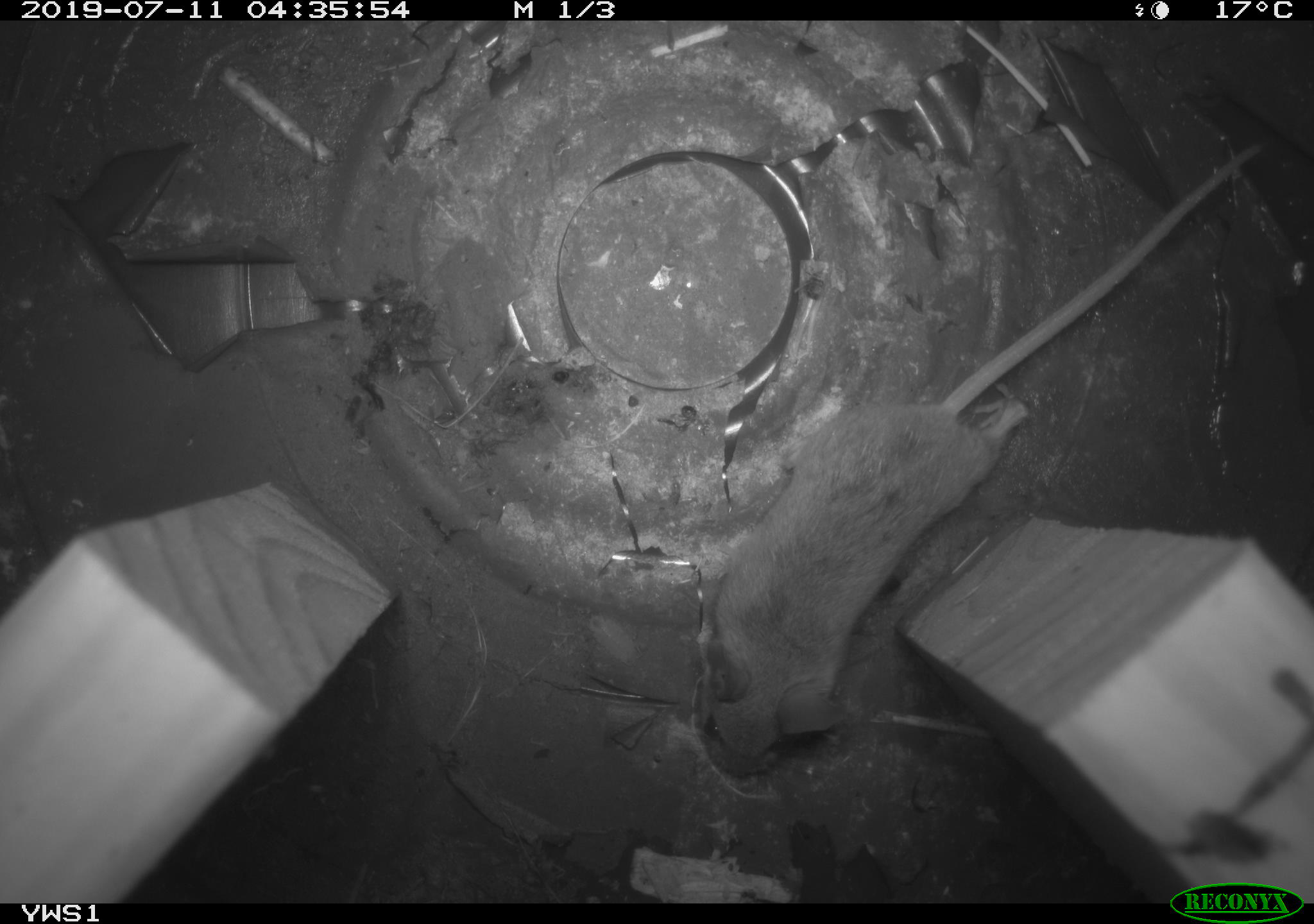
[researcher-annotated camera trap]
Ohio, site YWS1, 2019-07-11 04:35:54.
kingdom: Animalia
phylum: Chordata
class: Mammalia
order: Rodentia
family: Cricetidae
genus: Peromyscus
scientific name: Peromyscus leucopus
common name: white-footed mouse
White-footed mouse (Peromyscus leucopus).